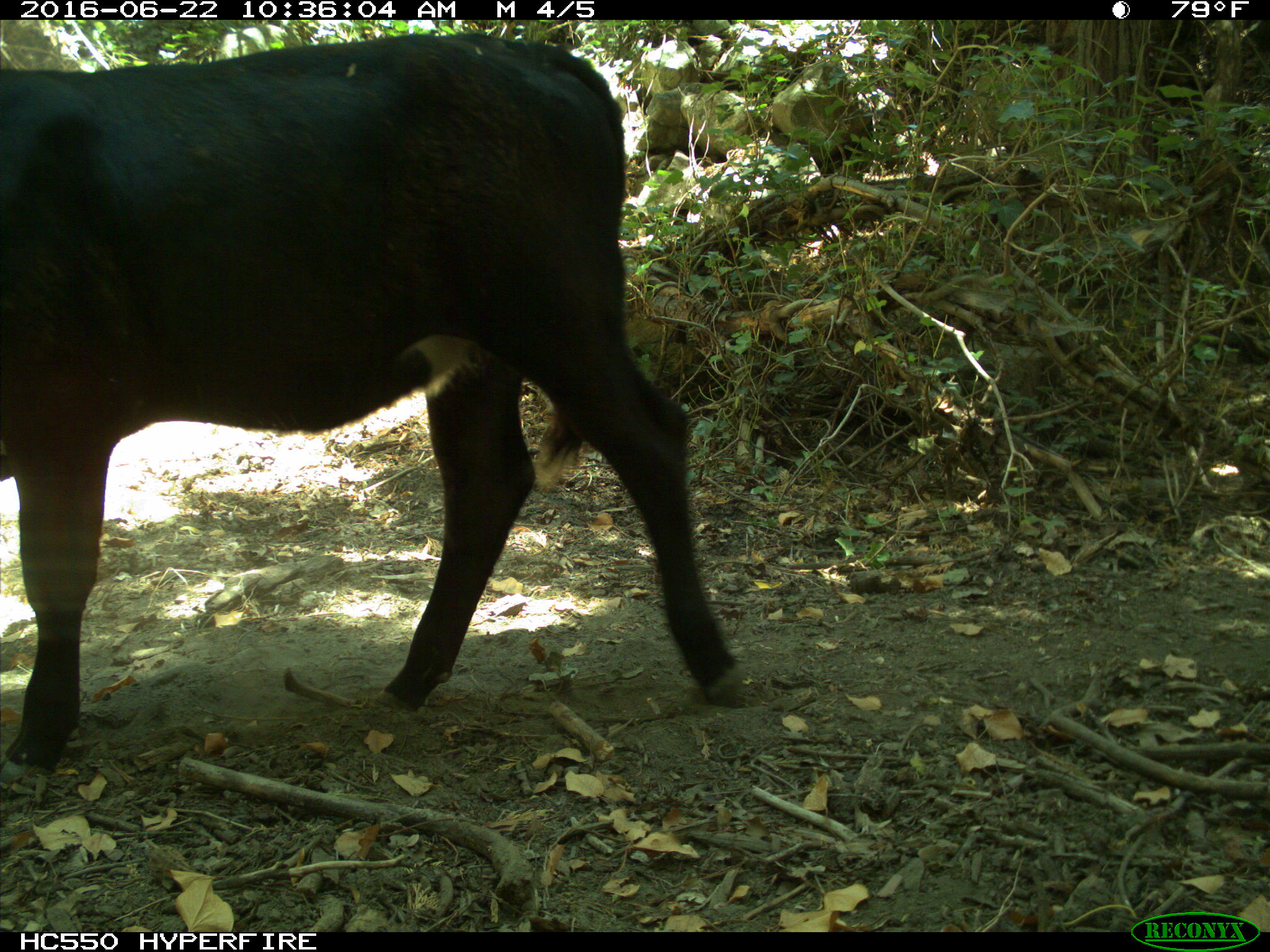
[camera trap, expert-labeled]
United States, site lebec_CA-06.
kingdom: Animalia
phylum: Chordata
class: Mammalia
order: Artiodactyla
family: Bovidae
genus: Bos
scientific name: Bos taurus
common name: domestic cow